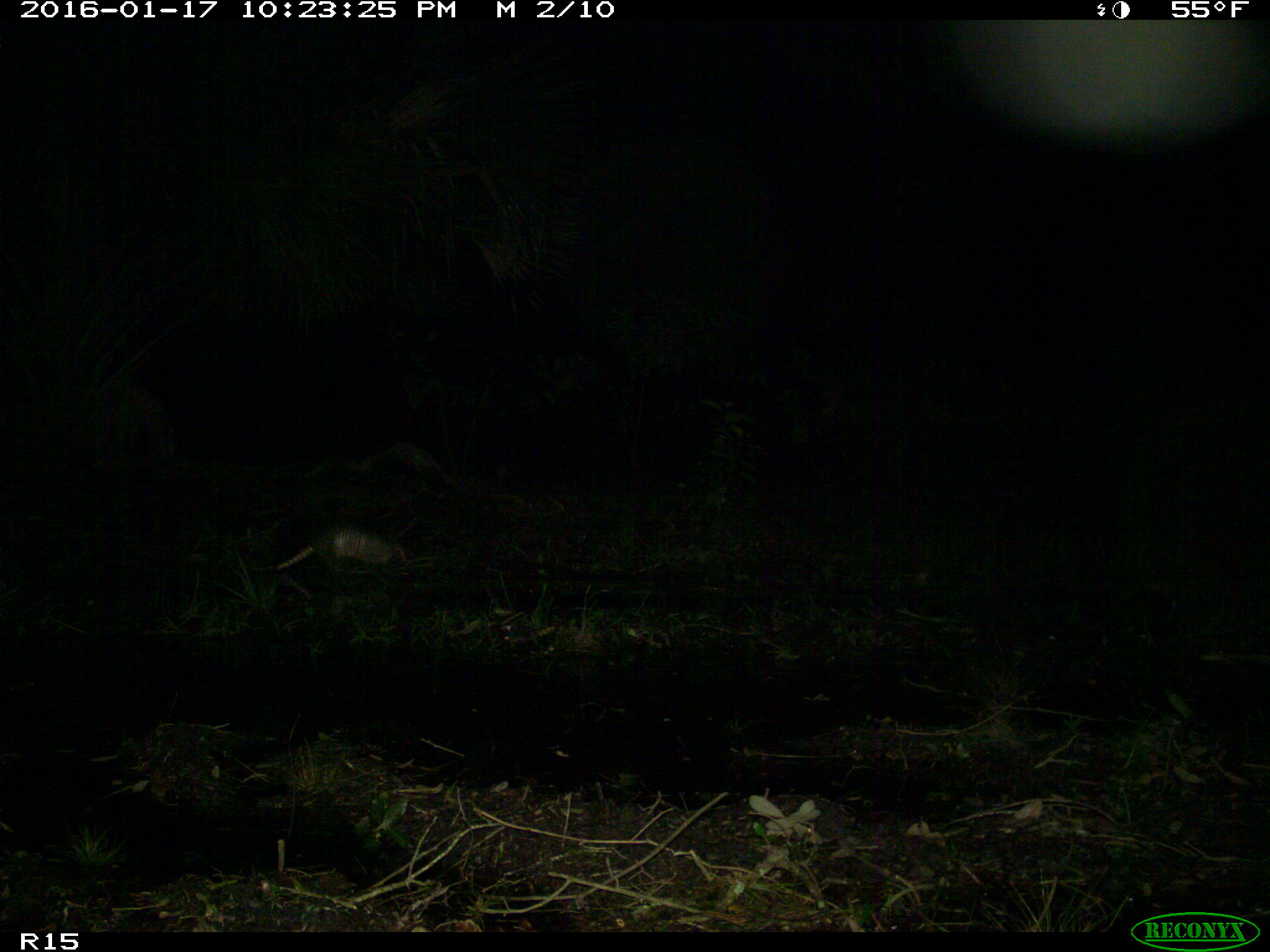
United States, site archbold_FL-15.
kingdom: Animalia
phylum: Chordata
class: Mammalia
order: Cingulata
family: Dasypodidae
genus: Dasypus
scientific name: Dasypus novemcinctus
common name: nine-banded armadillo